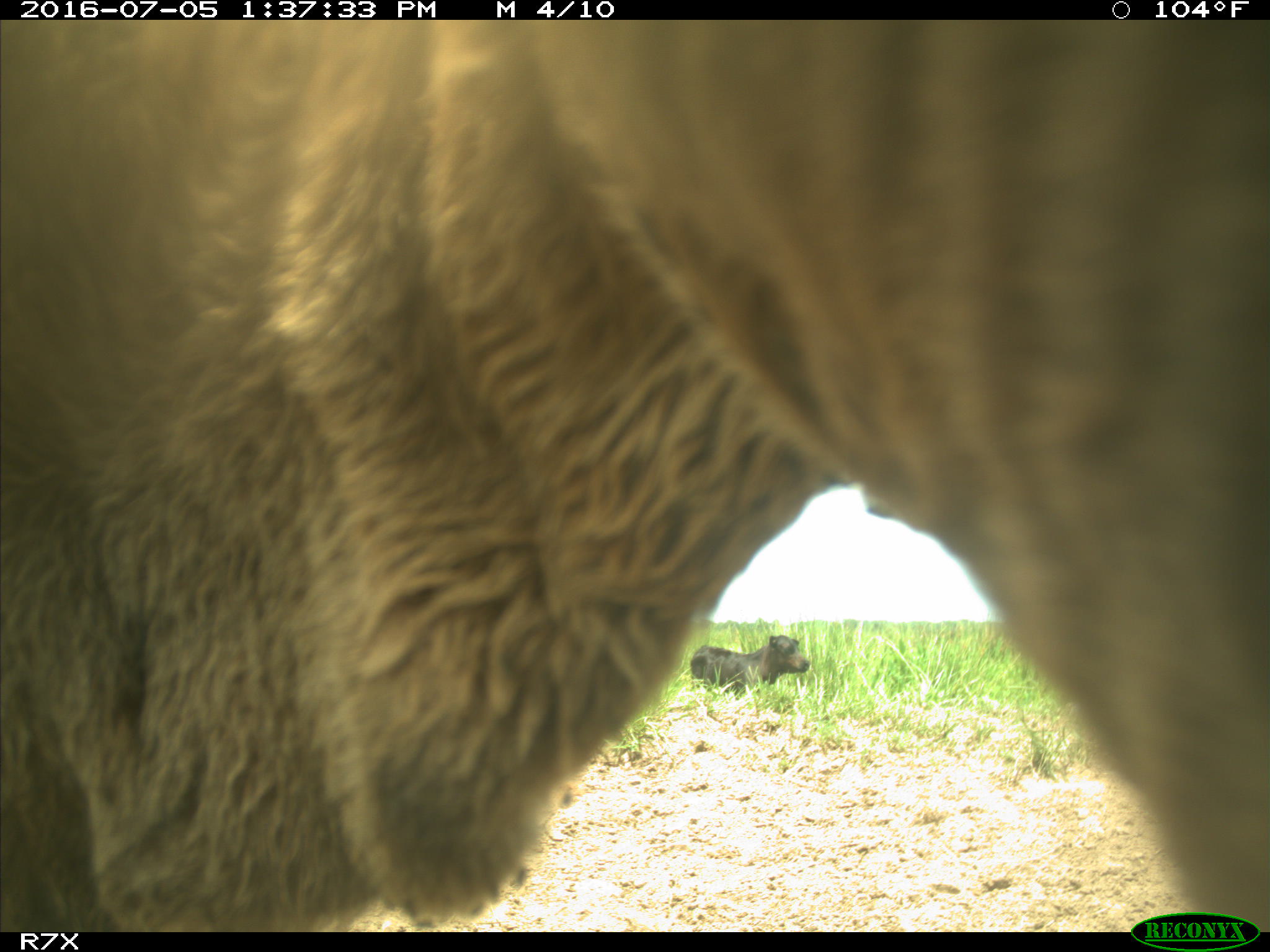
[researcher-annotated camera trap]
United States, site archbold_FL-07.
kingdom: Animalia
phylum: Chordata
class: Mammalia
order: Artiodactyla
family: Bovidae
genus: Bos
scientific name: Bos taurus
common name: domestic cow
Bos taurus (domestic cow).